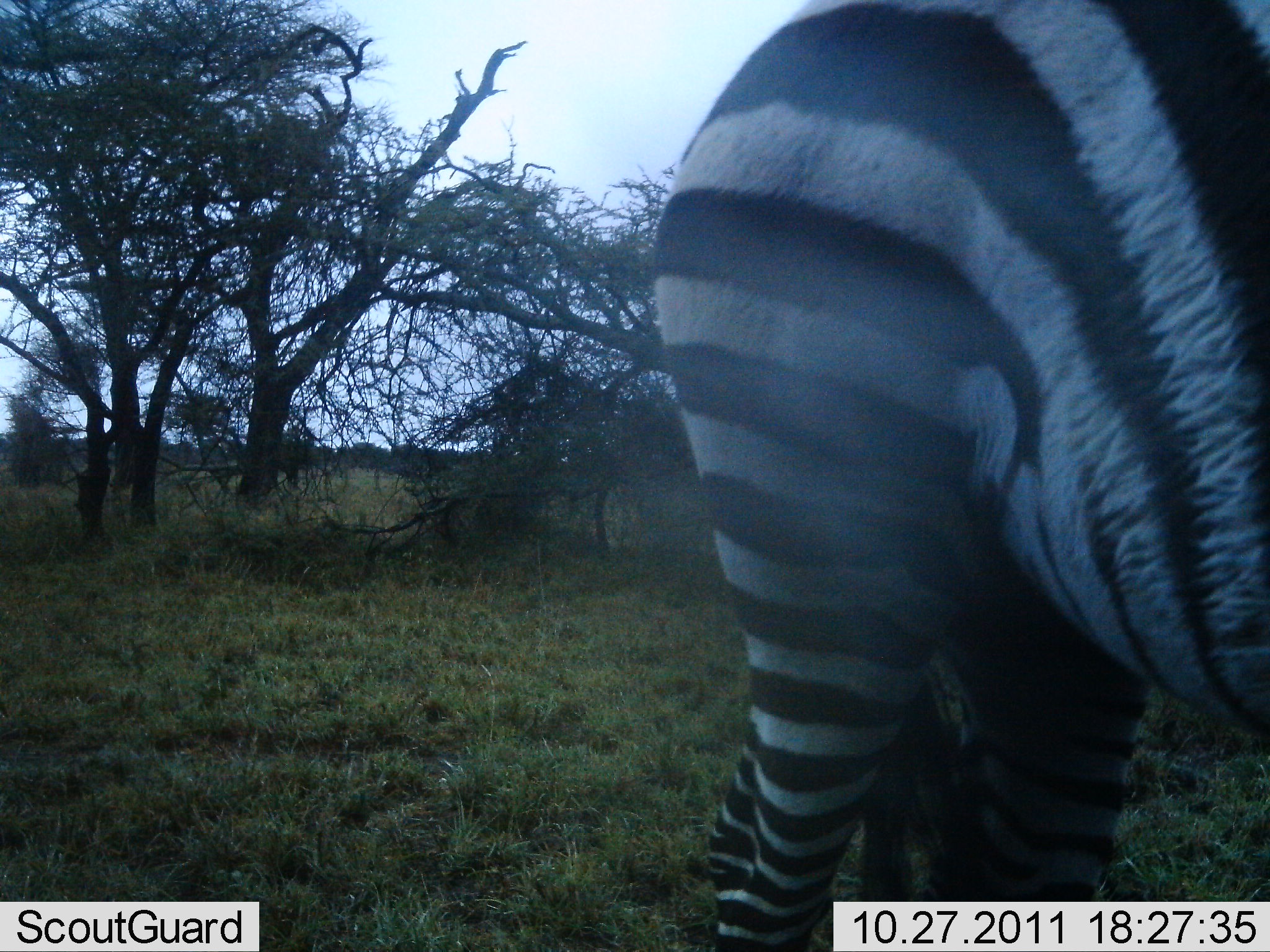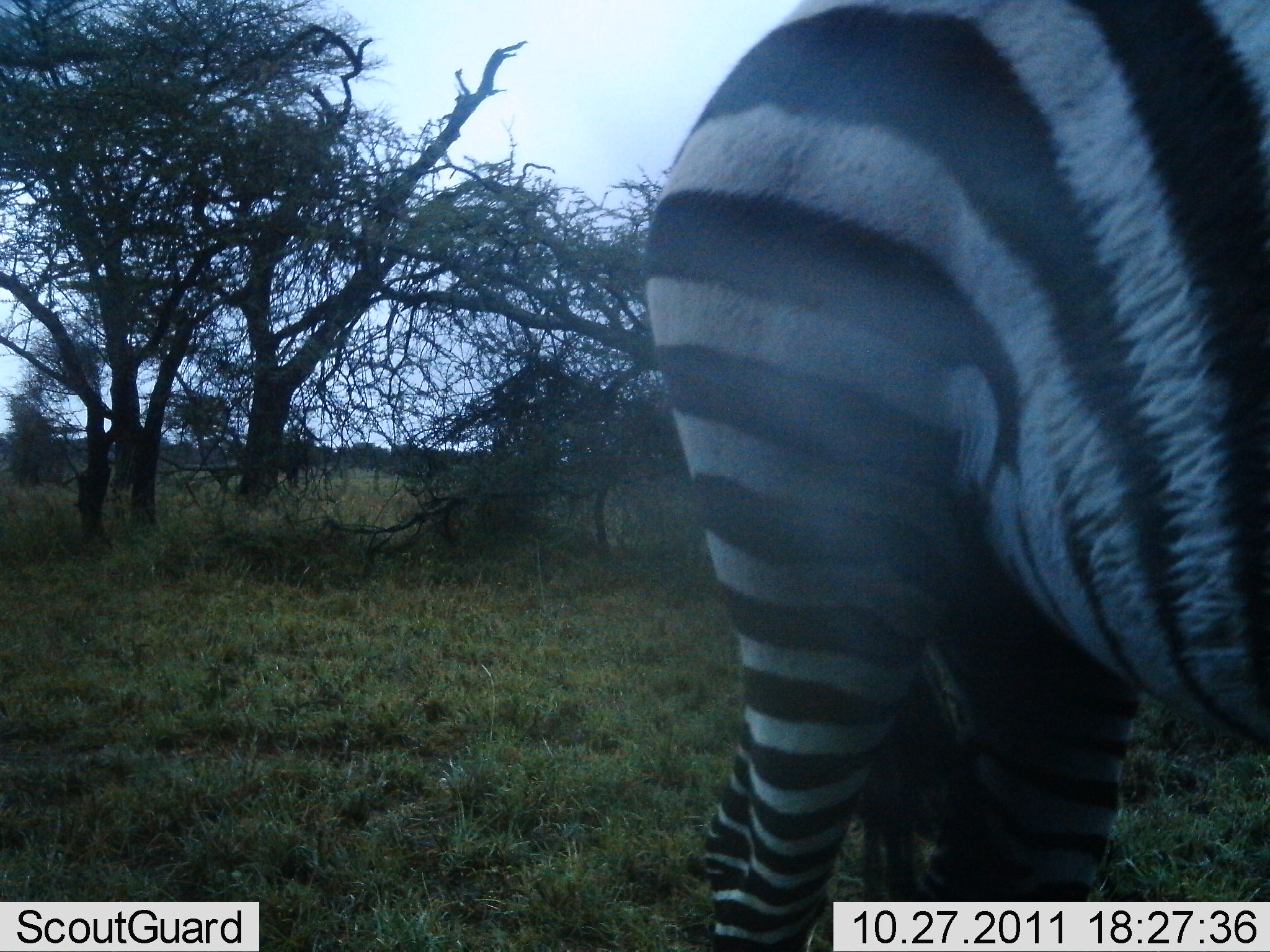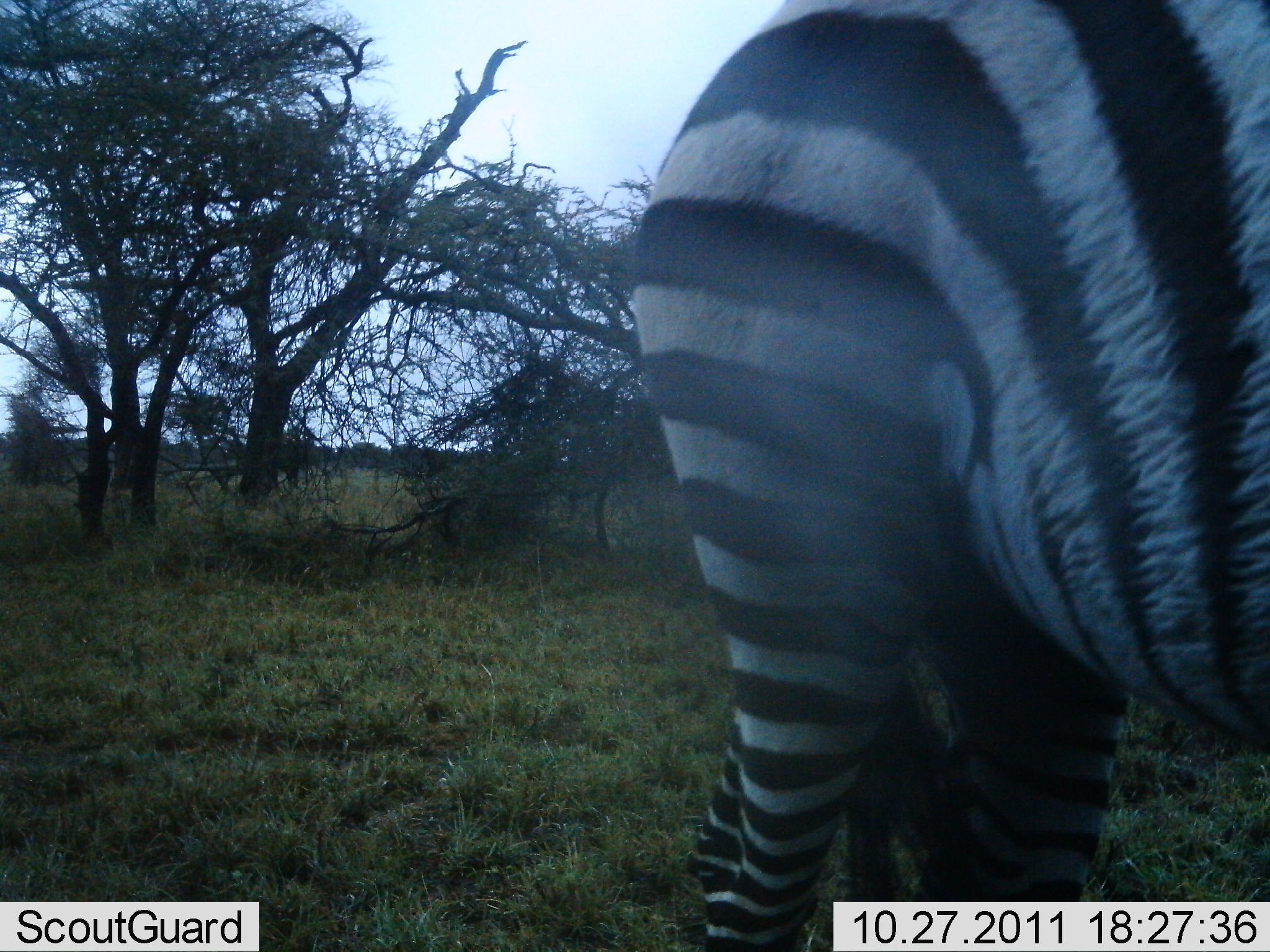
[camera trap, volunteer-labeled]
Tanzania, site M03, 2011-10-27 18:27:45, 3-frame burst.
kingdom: Animalia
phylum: Chordata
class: Mammalia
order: Perissodactyla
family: Equidae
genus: Equus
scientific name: Equus quagga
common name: plains zebra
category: zebra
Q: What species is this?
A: Zebra (plains zebra) (Equus quagga).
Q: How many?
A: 1.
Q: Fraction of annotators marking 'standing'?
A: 93%.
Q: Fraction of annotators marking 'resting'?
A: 0%.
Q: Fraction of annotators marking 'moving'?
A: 7%.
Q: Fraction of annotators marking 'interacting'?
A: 0%.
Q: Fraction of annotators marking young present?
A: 0%.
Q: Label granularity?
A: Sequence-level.